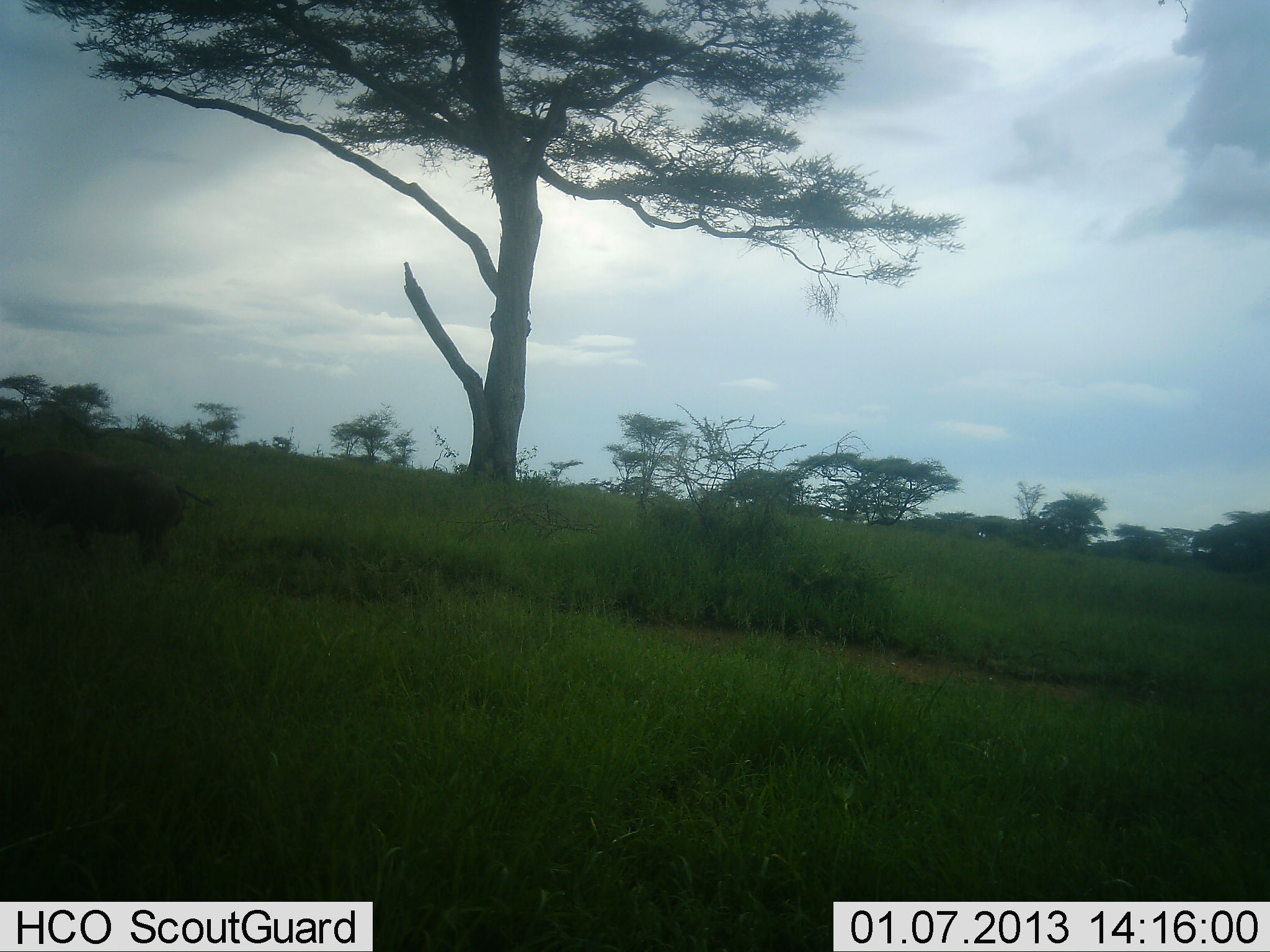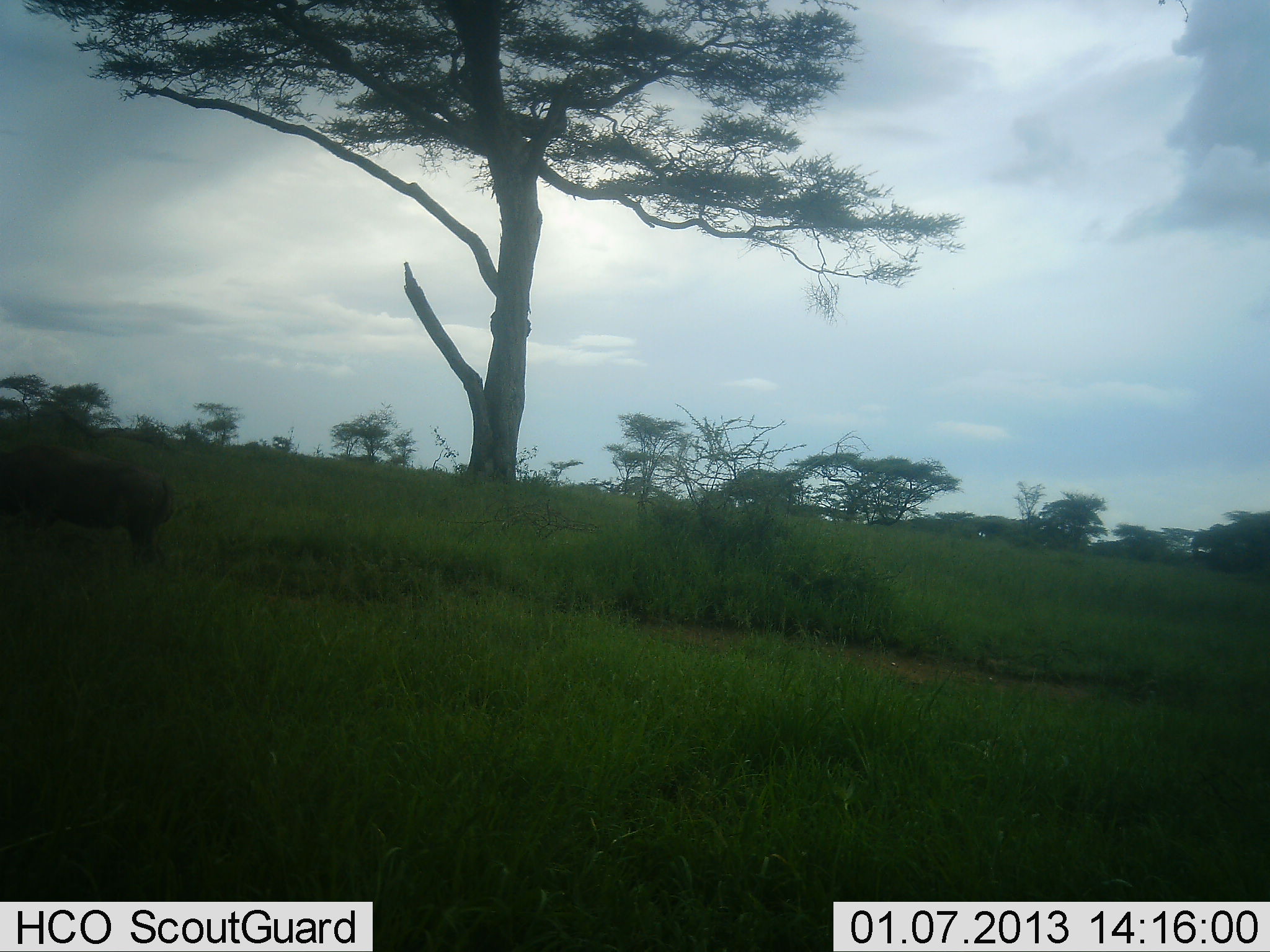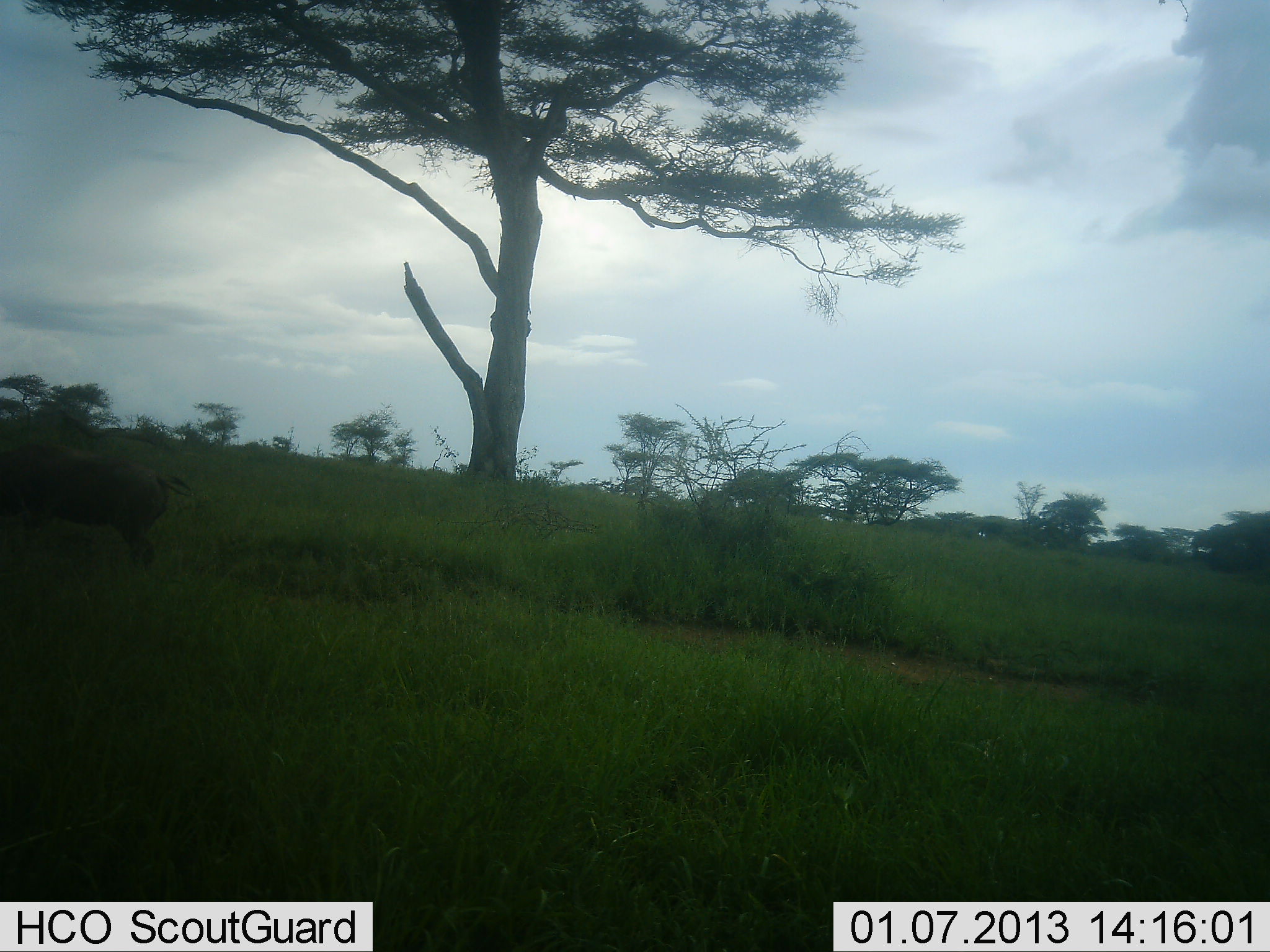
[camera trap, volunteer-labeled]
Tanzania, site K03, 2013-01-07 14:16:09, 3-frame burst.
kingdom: Animalia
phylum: Chordata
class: Mammalia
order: Artiodactyla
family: Suidae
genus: Phacochoerus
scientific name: Phacochoerus africanus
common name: warthog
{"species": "warthog (Phacochoerus africanus)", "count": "1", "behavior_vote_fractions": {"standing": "44%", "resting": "0%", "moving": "28%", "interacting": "0%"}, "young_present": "0%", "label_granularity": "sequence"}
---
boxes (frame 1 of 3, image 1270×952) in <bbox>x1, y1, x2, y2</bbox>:
animal: <bbox>0, 448, 218, 568</bbox>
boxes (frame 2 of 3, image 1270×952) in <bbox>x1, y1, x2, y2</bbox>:
animal: <bbox>0, 444, 177, 566</bbox>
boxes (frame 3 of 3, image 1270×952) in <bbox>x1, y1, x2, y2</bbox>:
animal: <bbox>0, 447, 196, 571</bbox>